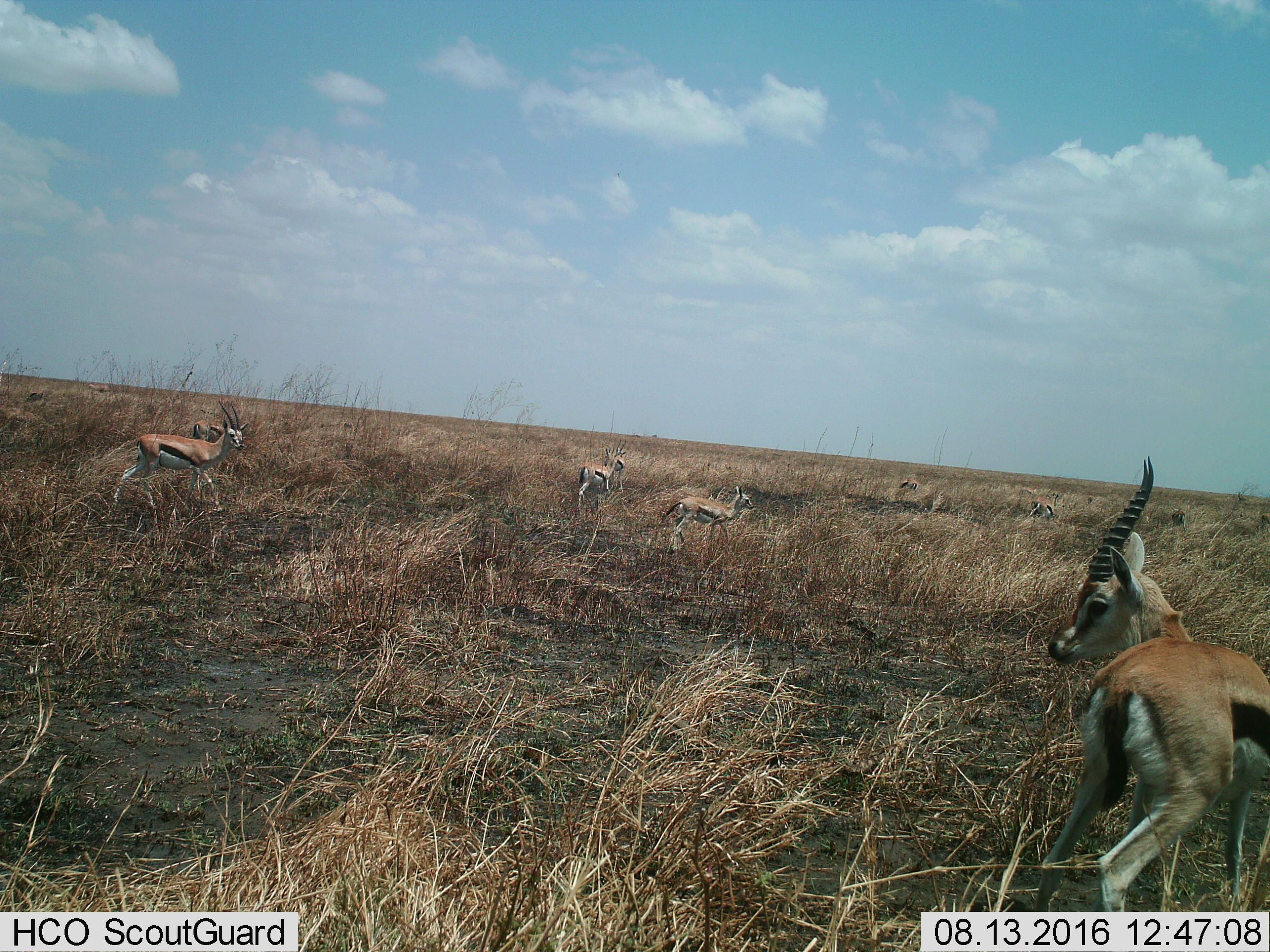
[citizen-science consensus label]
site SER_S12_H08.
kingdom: Animalia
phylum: Chordata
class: Mammalia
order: Artiodactyla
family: Bovidae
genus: Eudorcas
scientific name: Eudorcas thomsonii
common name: thomson's gazelle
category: gazellethomsons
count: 8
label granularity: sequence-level